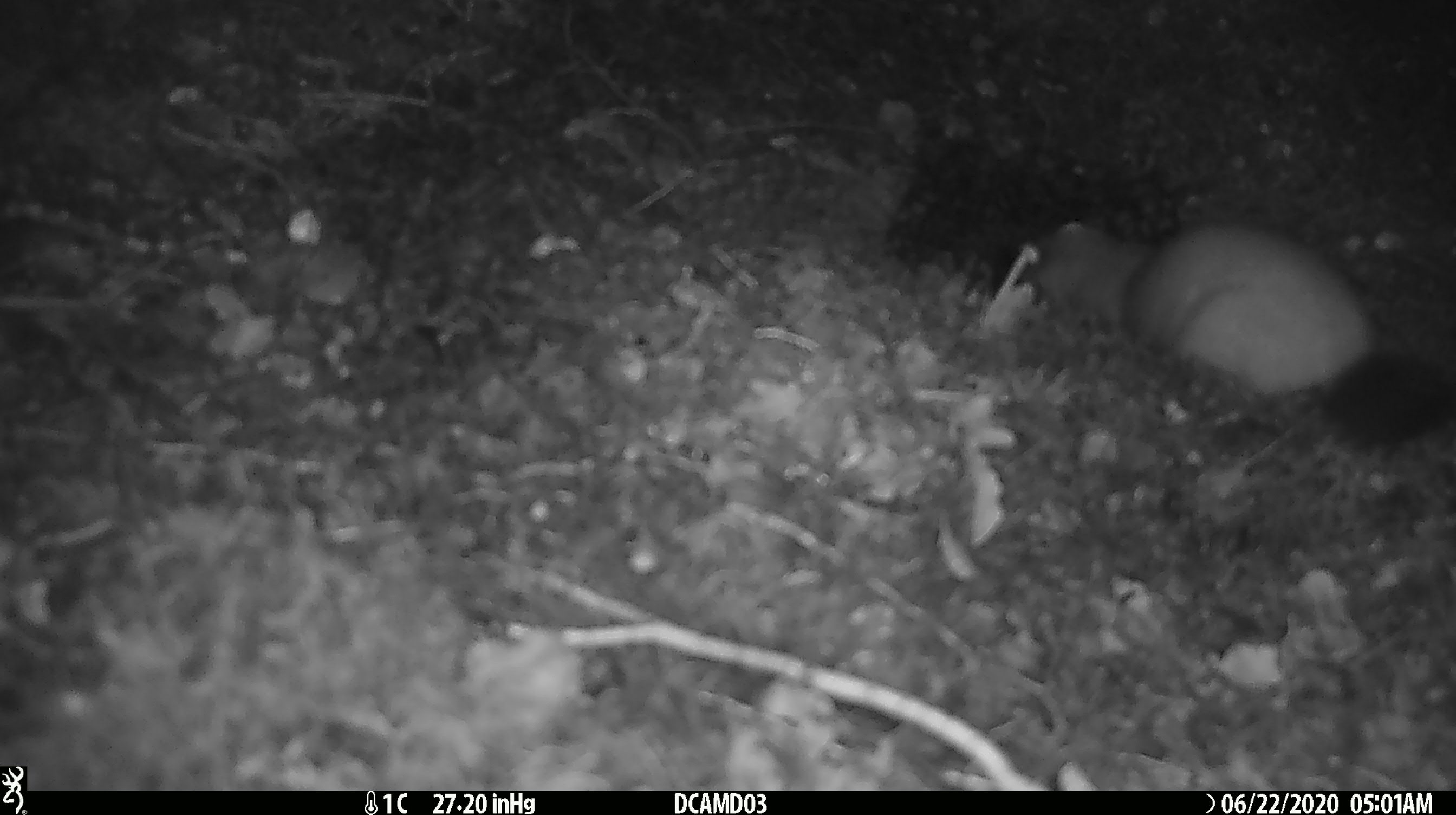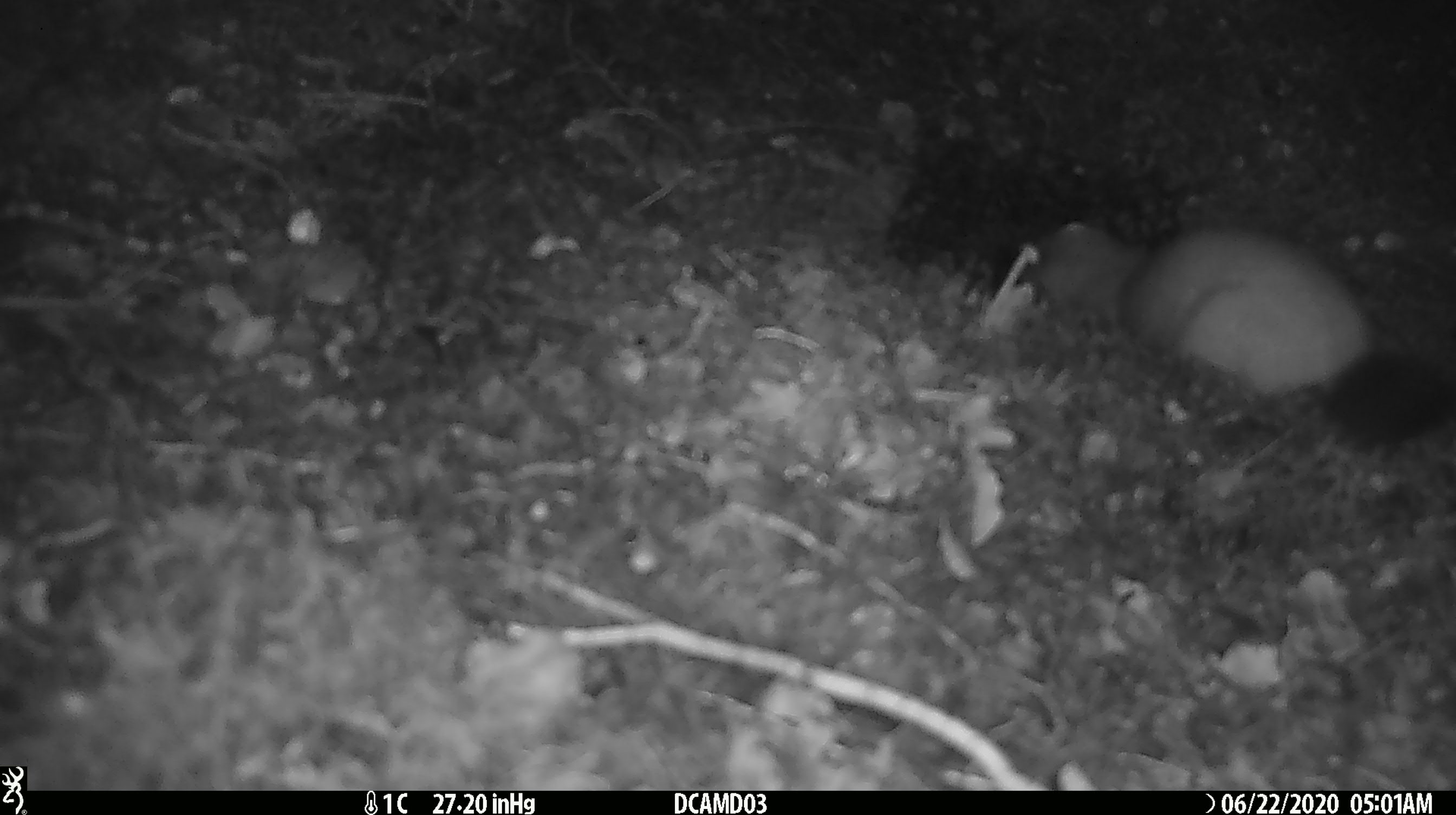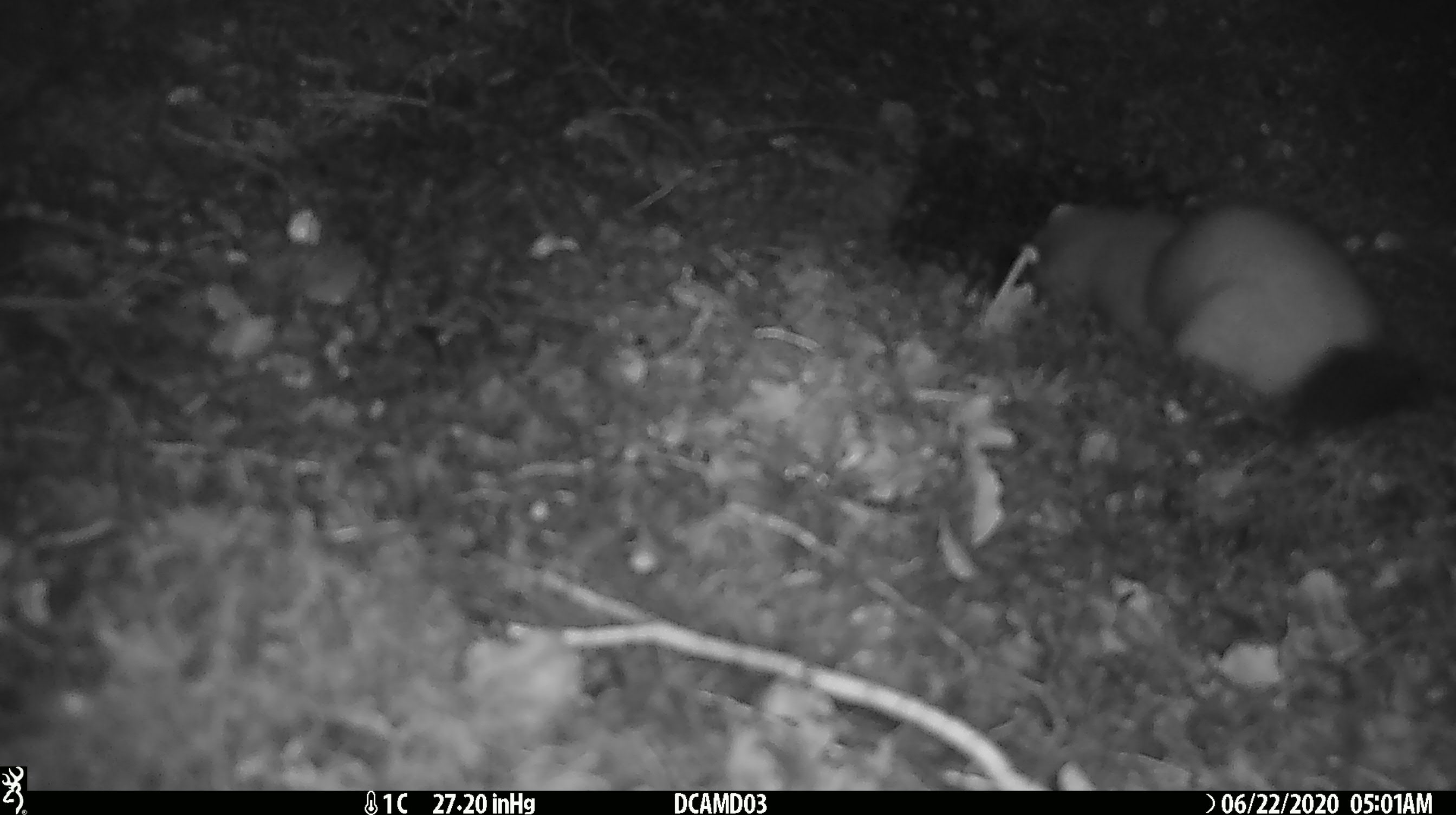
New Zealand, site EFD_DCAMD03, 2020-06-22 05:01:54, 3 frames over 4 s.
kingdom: Animalia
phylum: Chordata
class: Mammalia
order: Carnivora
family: Mustelidae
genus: Mustela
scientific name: Mustela erminea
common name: stoat